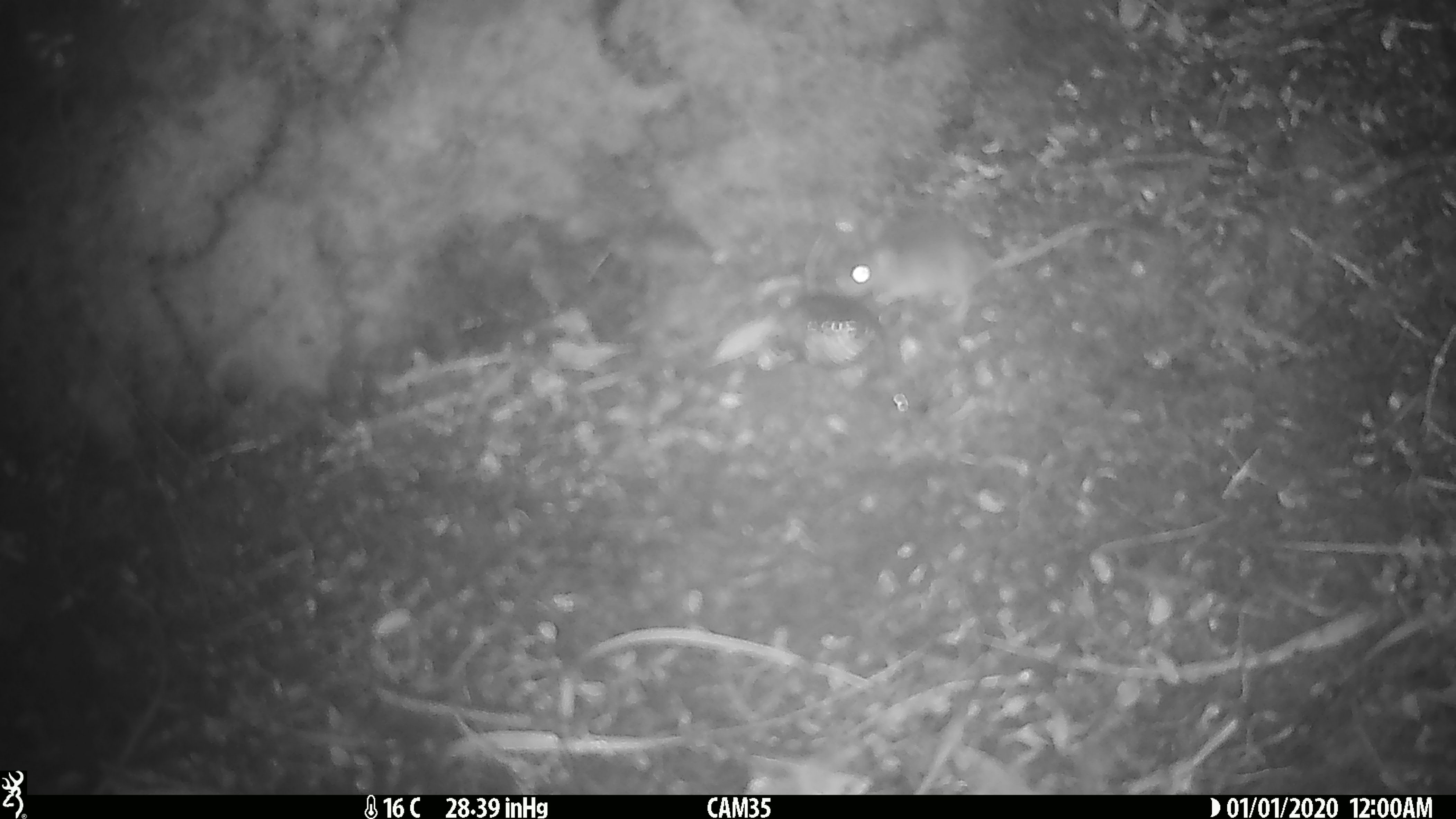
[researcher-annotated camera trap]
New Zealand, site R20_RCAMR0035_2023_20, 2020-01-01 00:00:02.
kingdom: Animalia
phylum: Chordata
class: Mammalia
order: Rodentia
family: Muridae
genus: Mus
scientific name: Mus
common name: mouse